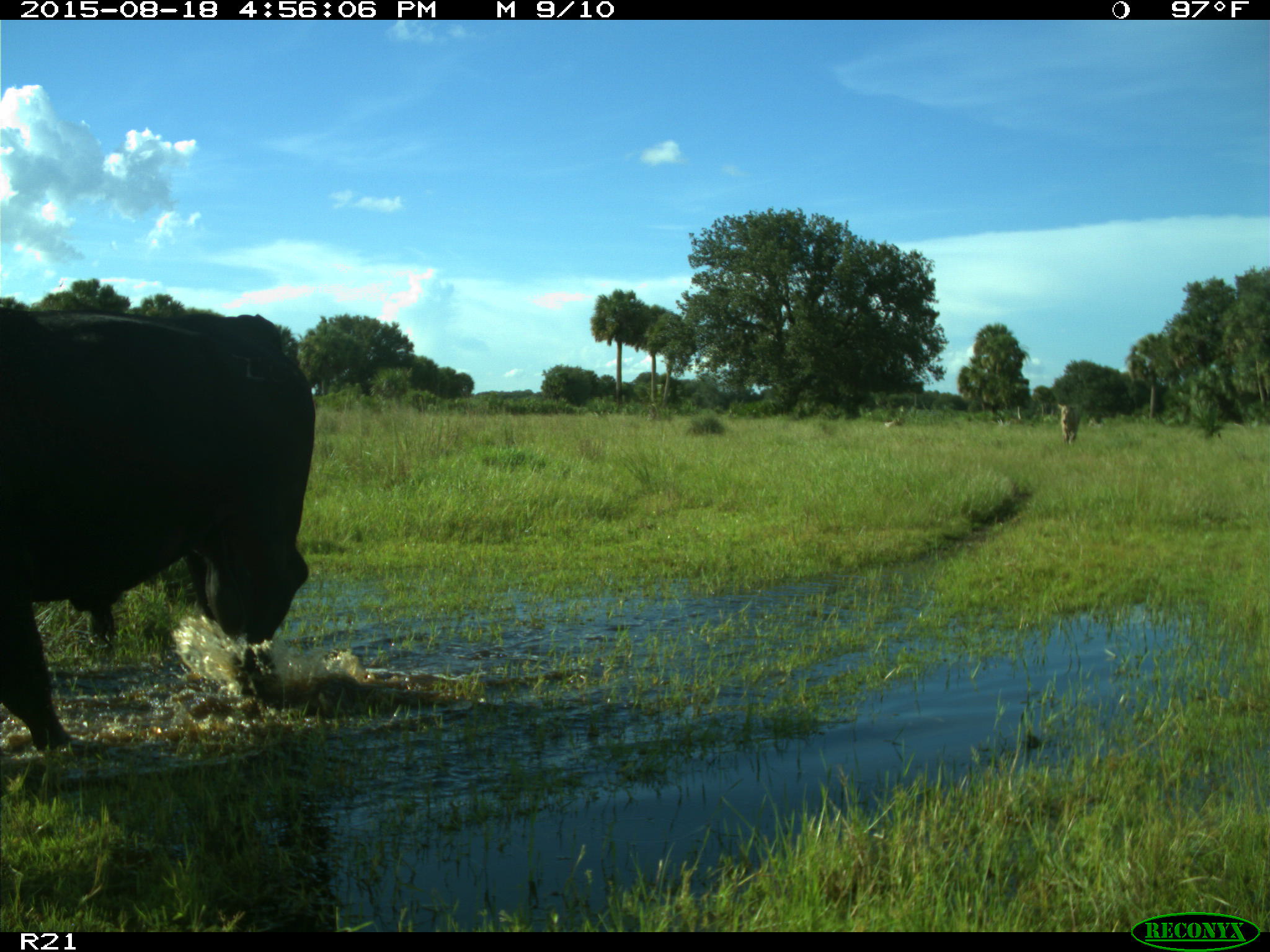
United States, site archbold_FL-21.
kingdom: Animalia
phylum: Chordata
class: Mammalia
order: Artiodactyla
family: Bovidae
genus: Bos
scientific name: Bos taurus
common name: domestic cow